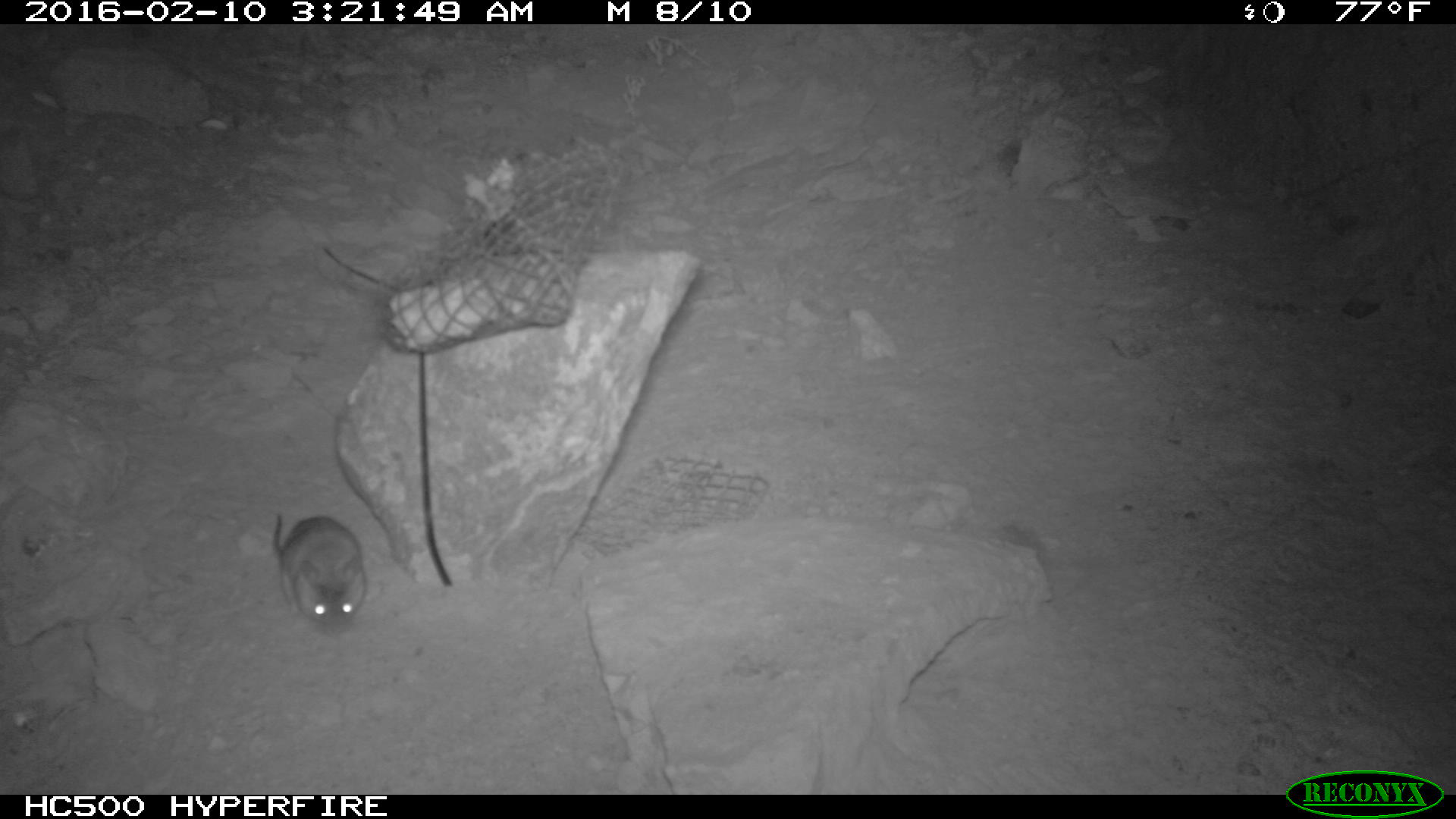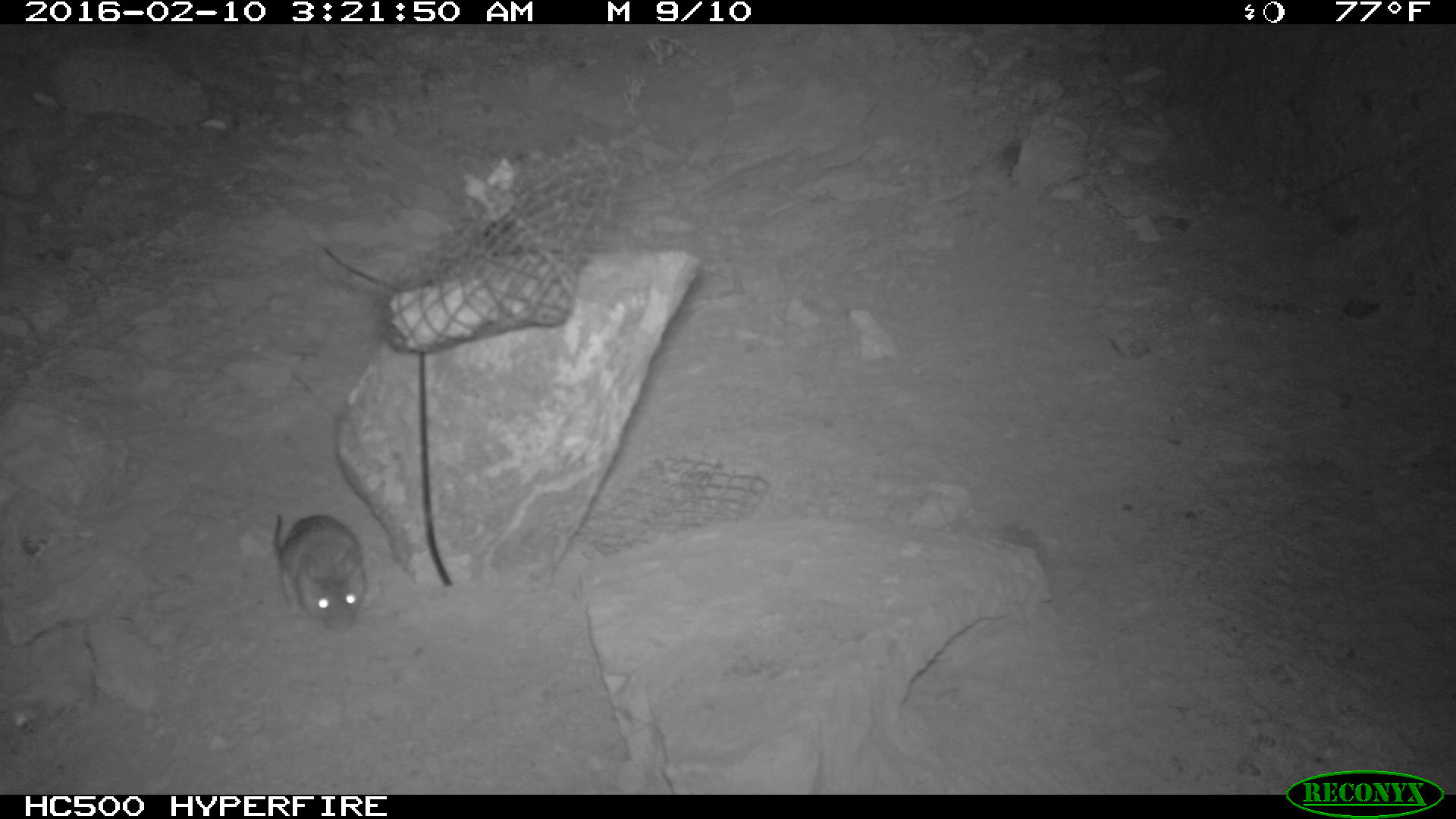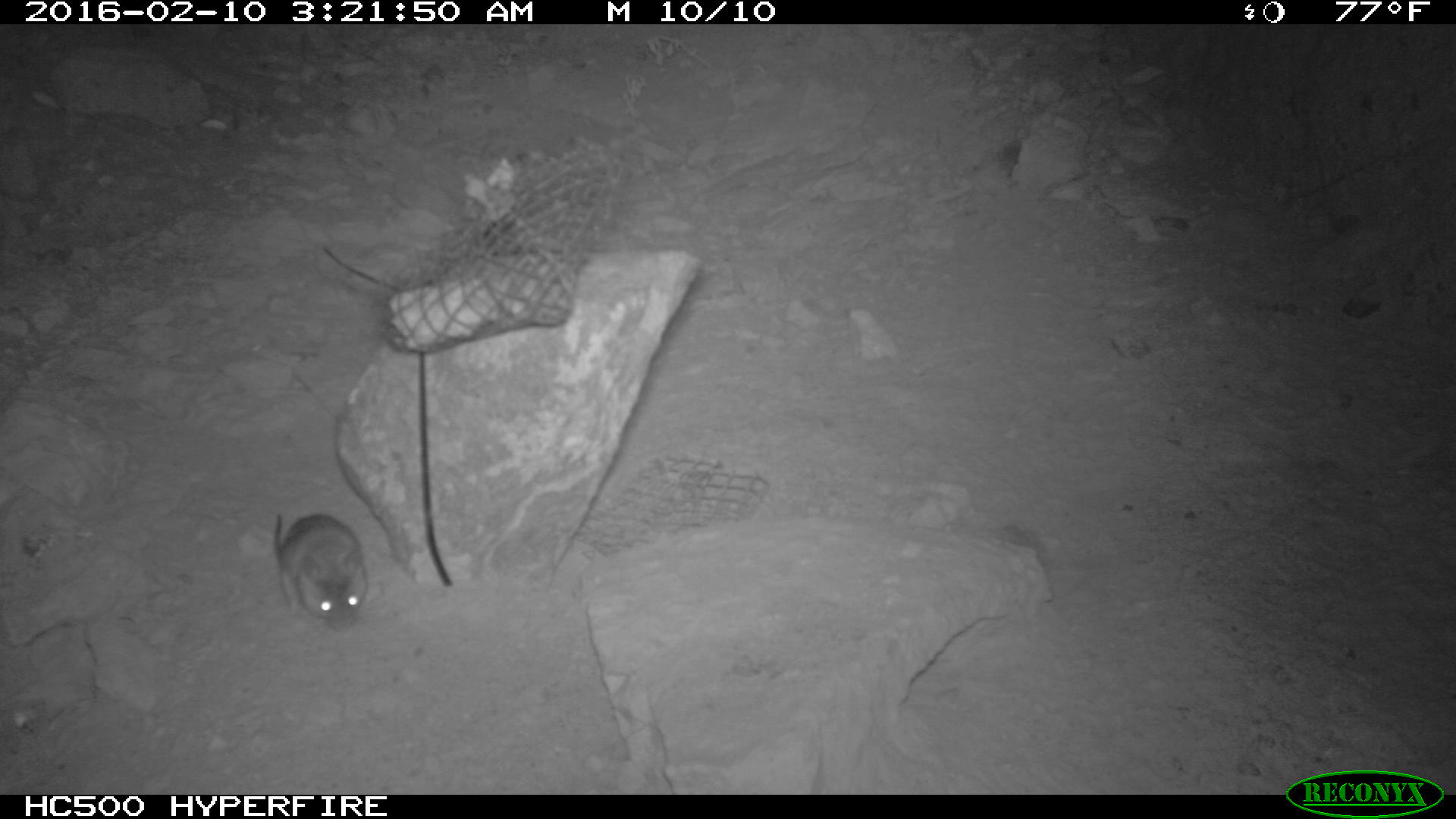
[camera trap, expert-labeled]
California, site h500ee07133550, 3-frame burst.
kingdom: Animalia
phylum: Chordata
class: Mammalia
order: Rodentia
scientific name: Rodentia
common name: rodent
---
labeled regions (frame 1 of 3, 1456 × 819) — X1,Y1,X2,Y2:
rodent: 272,512,366,633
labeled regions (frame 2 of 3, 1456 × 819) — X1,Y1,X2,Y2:
rodent: 275,510,369,635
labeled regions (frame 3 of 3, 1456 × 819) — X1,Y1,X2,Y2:
rodent: 273,512,366,632